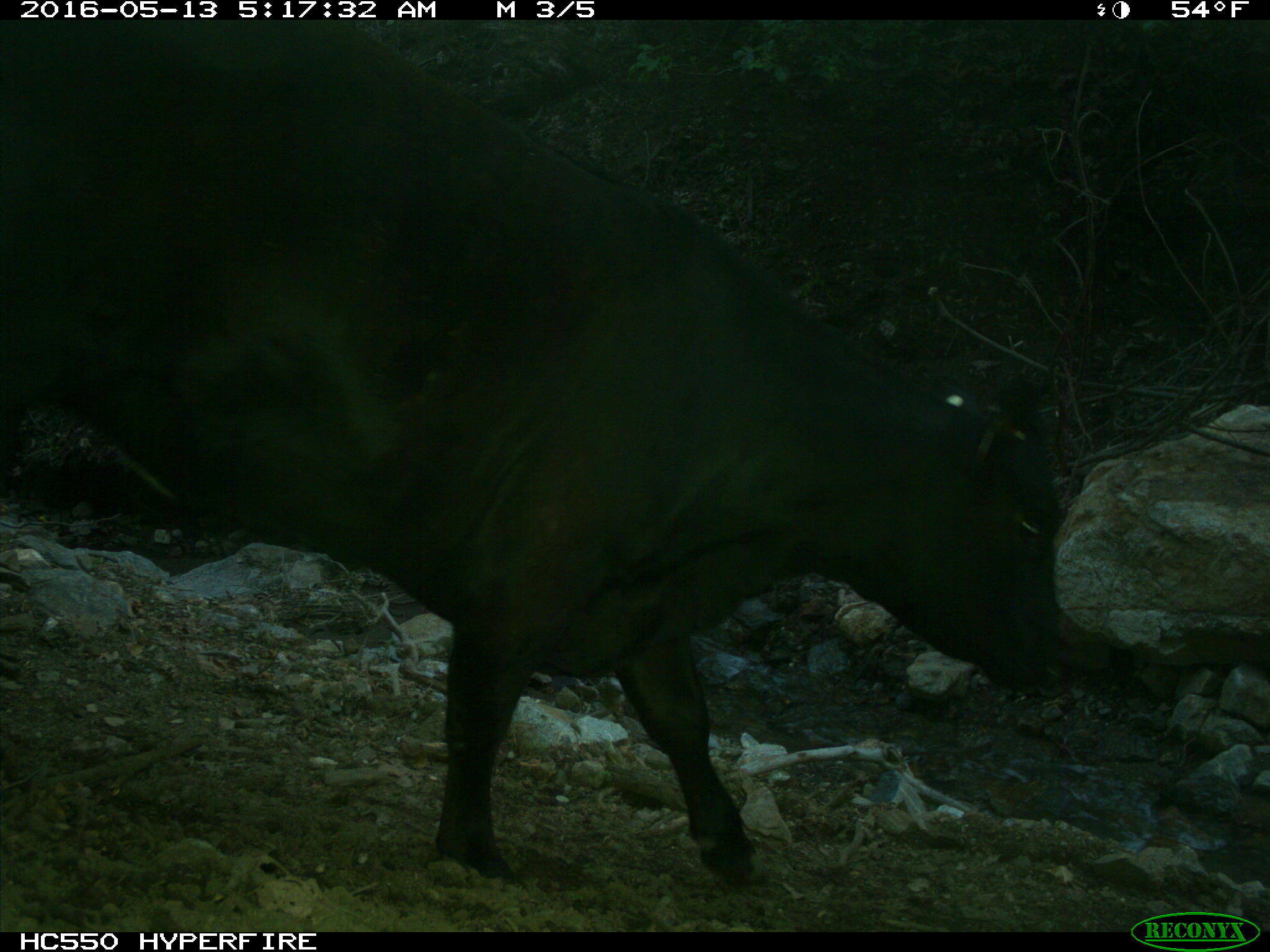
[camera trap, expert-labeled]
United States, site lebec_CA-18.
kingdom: Animalia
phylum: Chordata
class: Mammalia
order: Artiodactyla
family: Bovidae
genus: Bos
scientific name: Bos taurus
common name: domestic cow